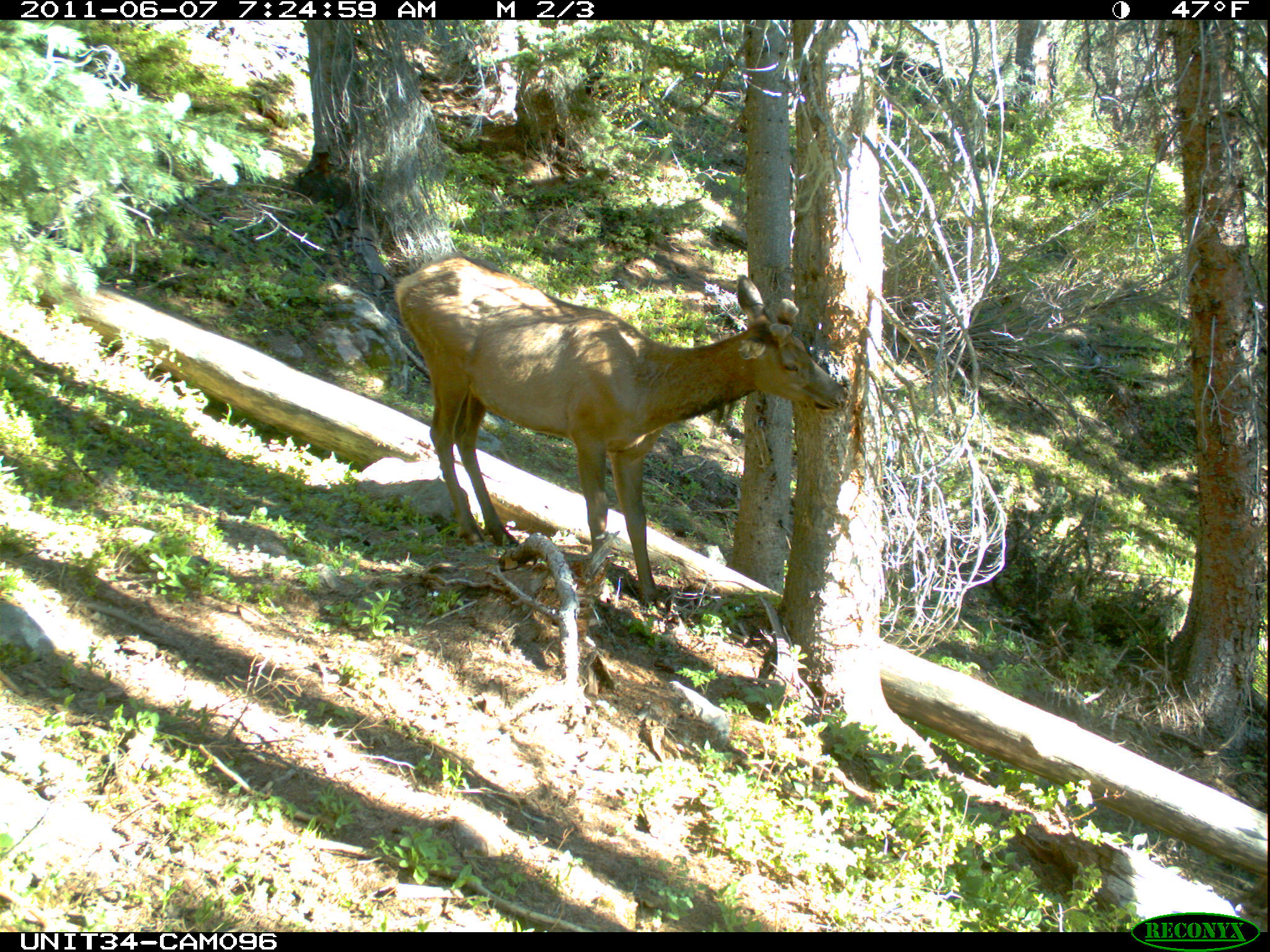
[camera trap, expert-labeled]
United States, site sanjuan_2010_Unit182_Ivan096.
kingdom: Animalia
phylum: Chordata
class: Mammalia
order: Artiodactyla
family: Cervidae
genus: Cervus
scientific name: Cervus elaphus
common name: red deer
Cervus elaphus (red deer).